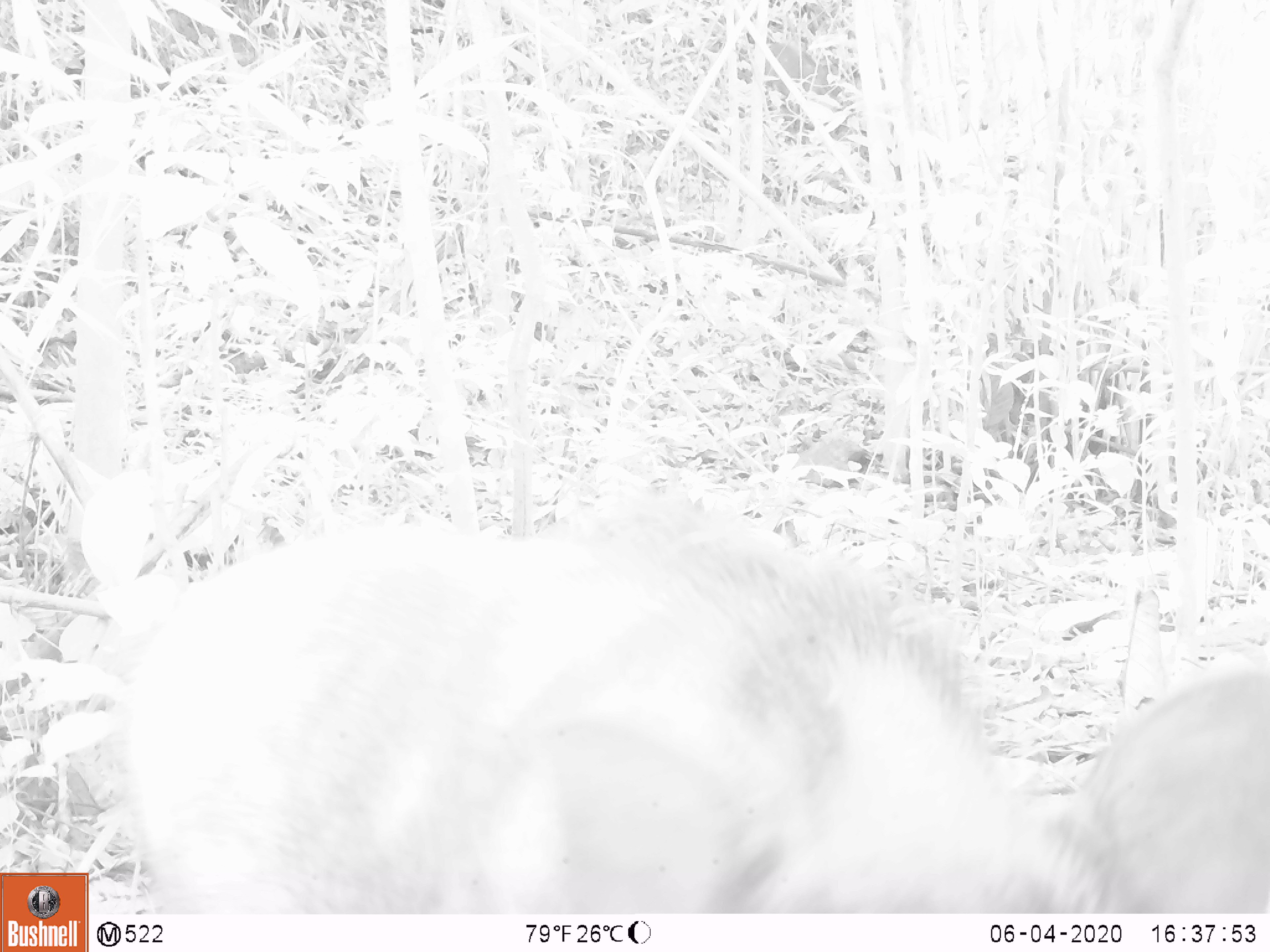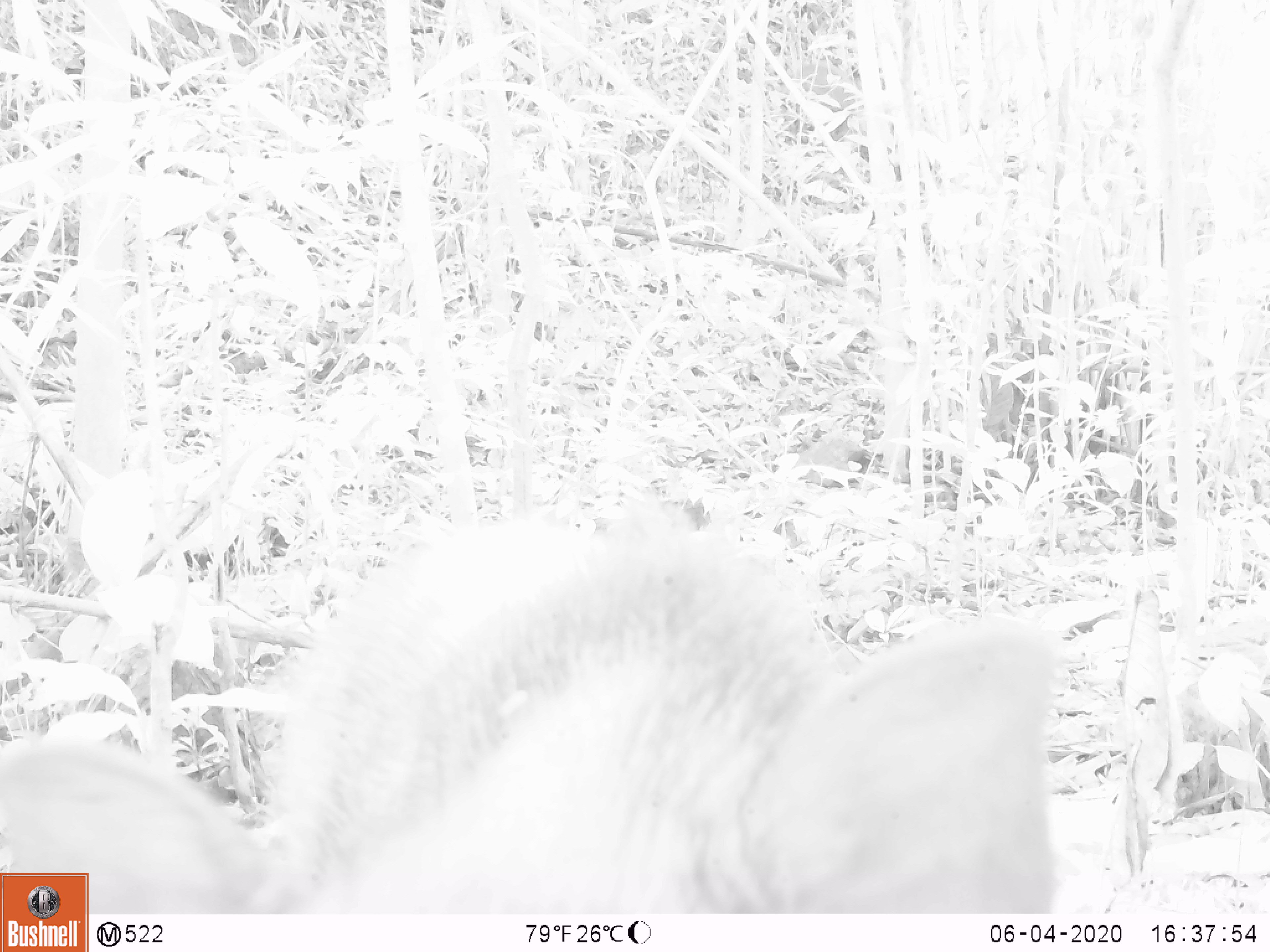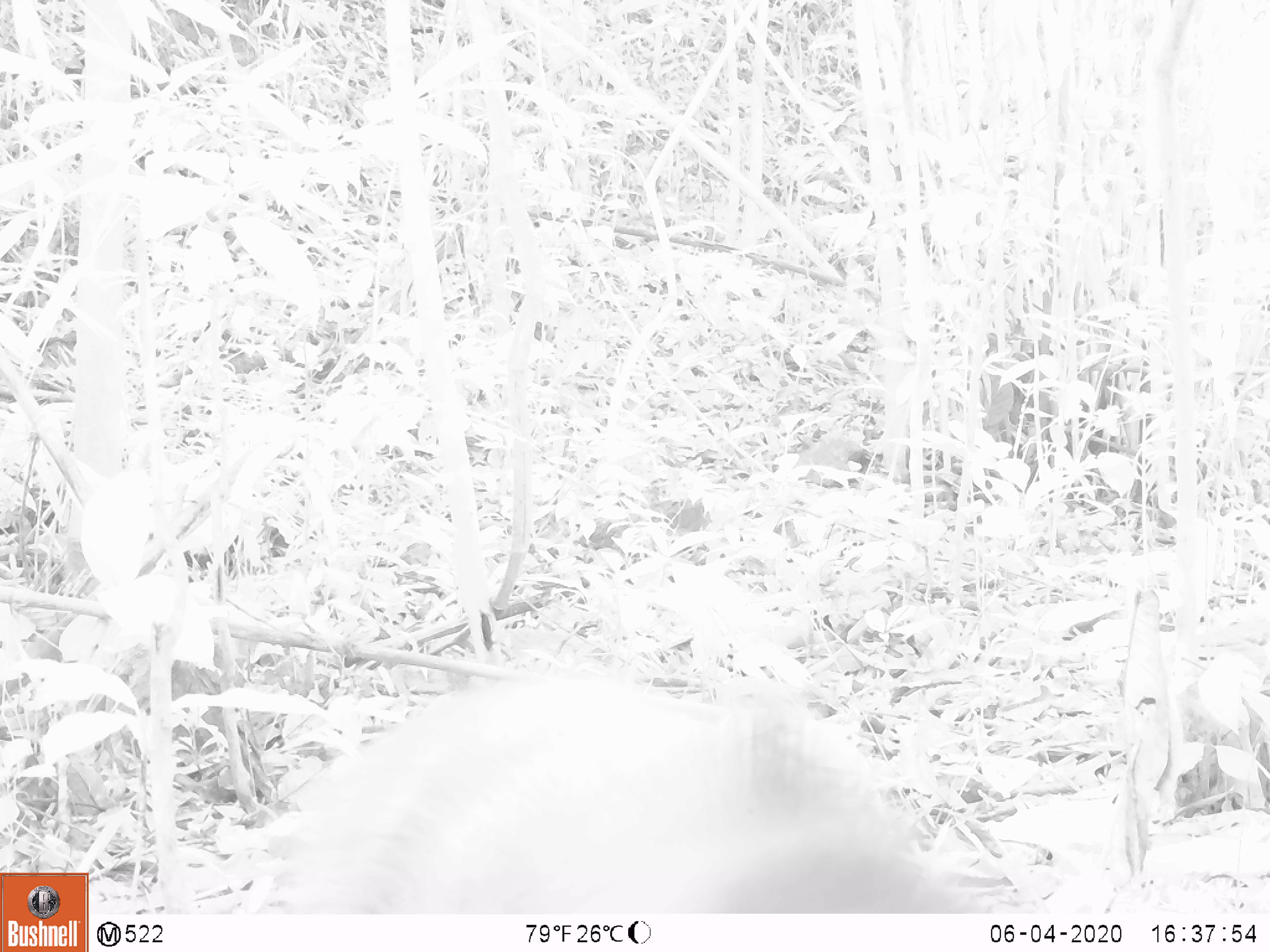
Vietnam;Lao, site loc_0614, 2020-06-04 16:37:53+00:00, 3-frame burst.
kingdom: Animalia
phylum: Chordata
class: Mammalia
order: Artiodactyla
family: Suidae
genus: Sus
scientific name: Sus scrofa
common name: eurasian wild pig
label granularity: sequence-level